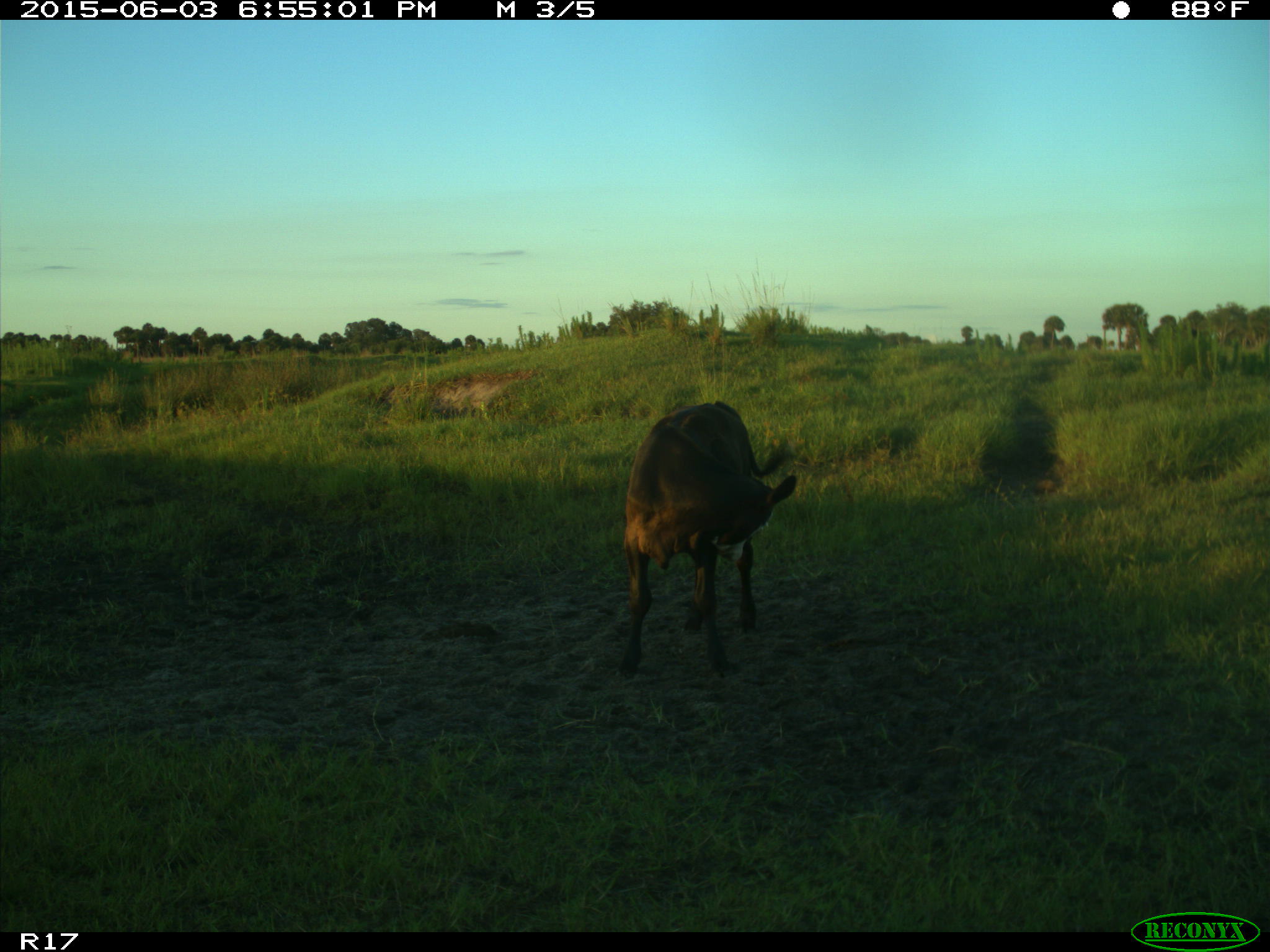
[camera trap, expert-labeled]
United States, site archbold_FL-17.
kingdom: Animalia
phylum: Chordata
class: Mammalia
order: Artiodactyla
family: Bovidae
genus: Bos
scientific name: Bos taurus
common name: domestic cow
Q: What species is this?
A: Bos taurus (domestic cow).